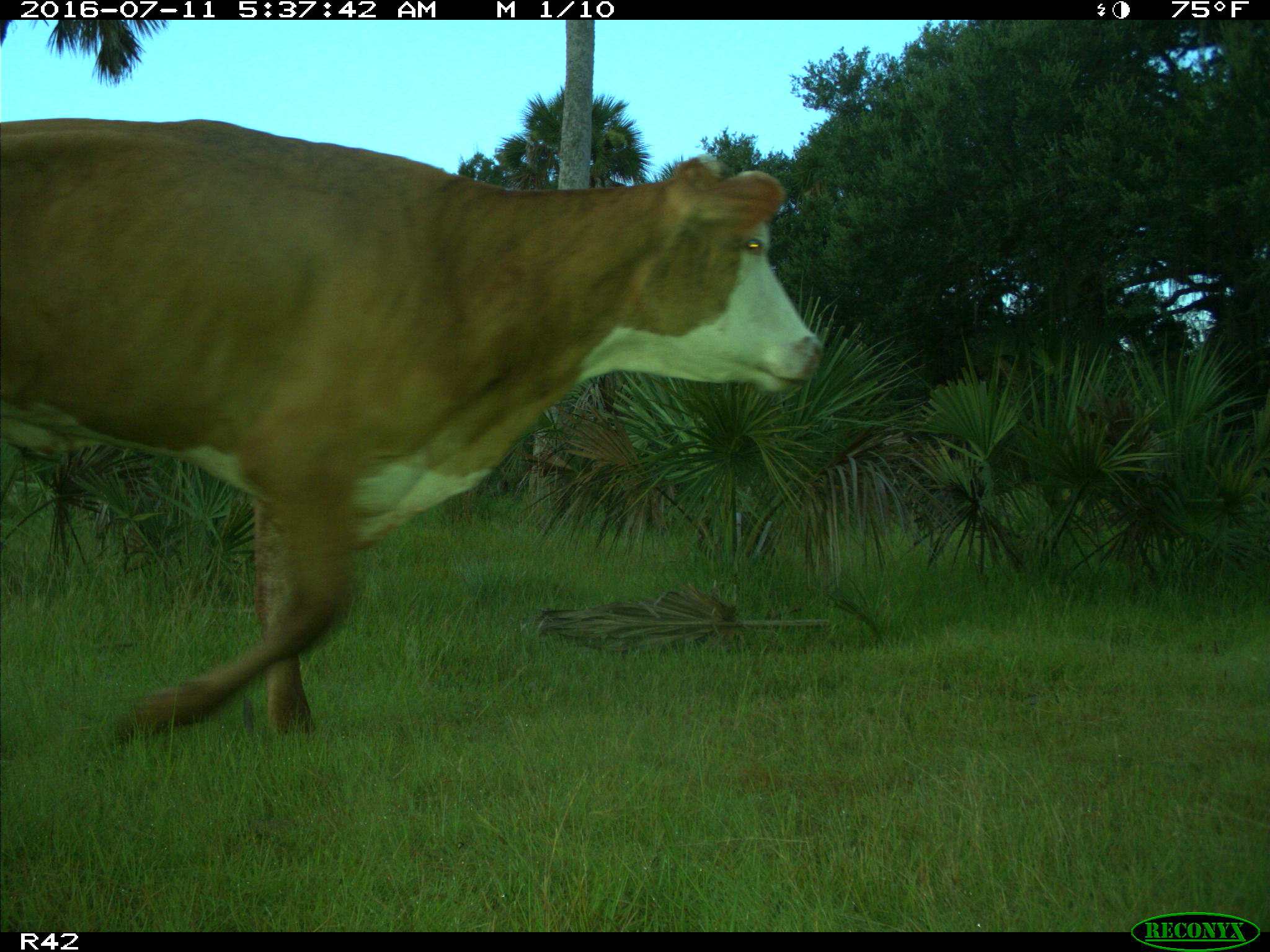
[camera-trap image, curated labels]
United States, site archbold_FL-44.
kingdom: Animalia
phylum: Chordata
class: Mammalia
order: Artiodactyla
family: Bovidae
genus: Bos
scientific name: Bos taurus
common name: domestic cow